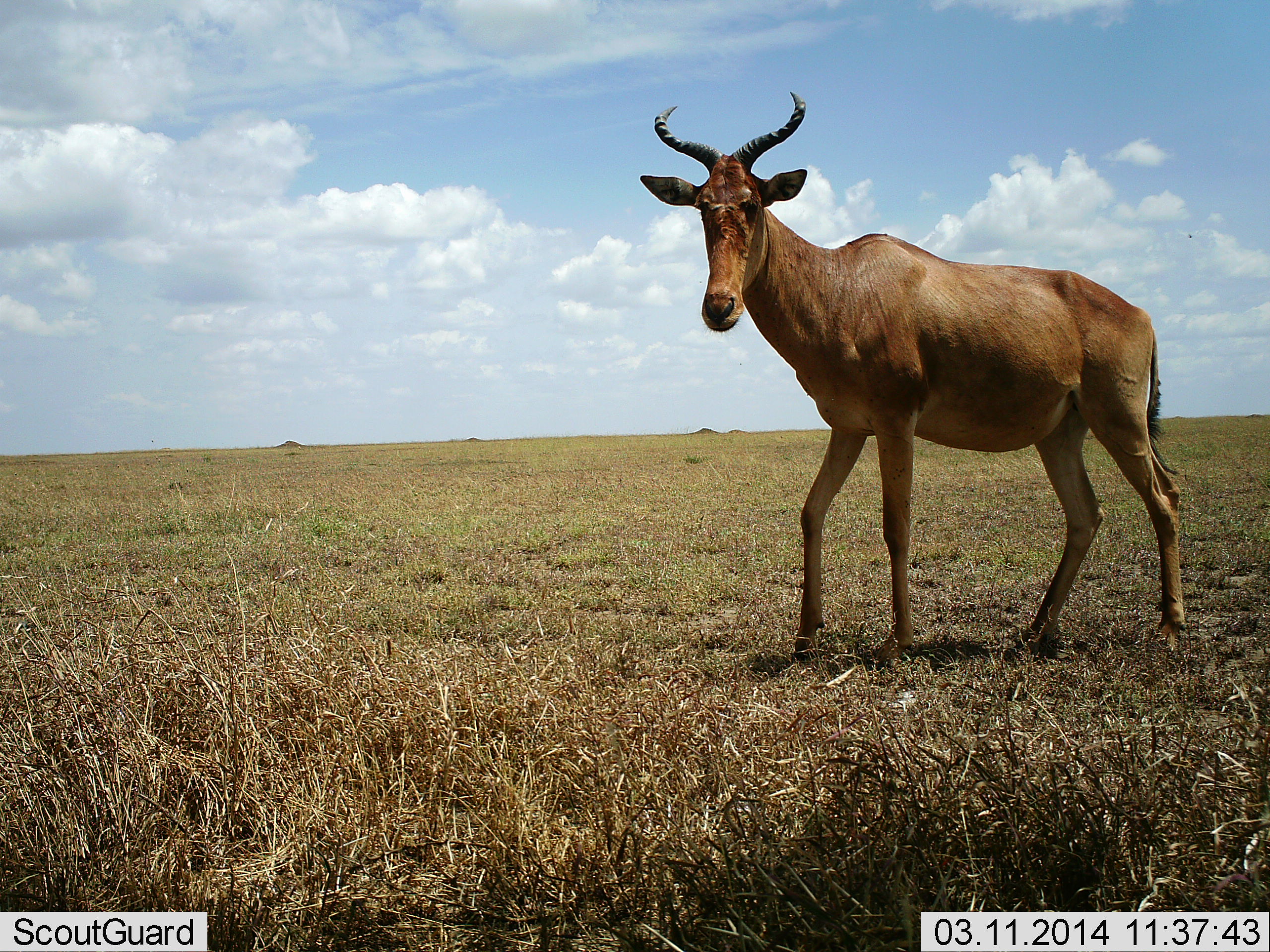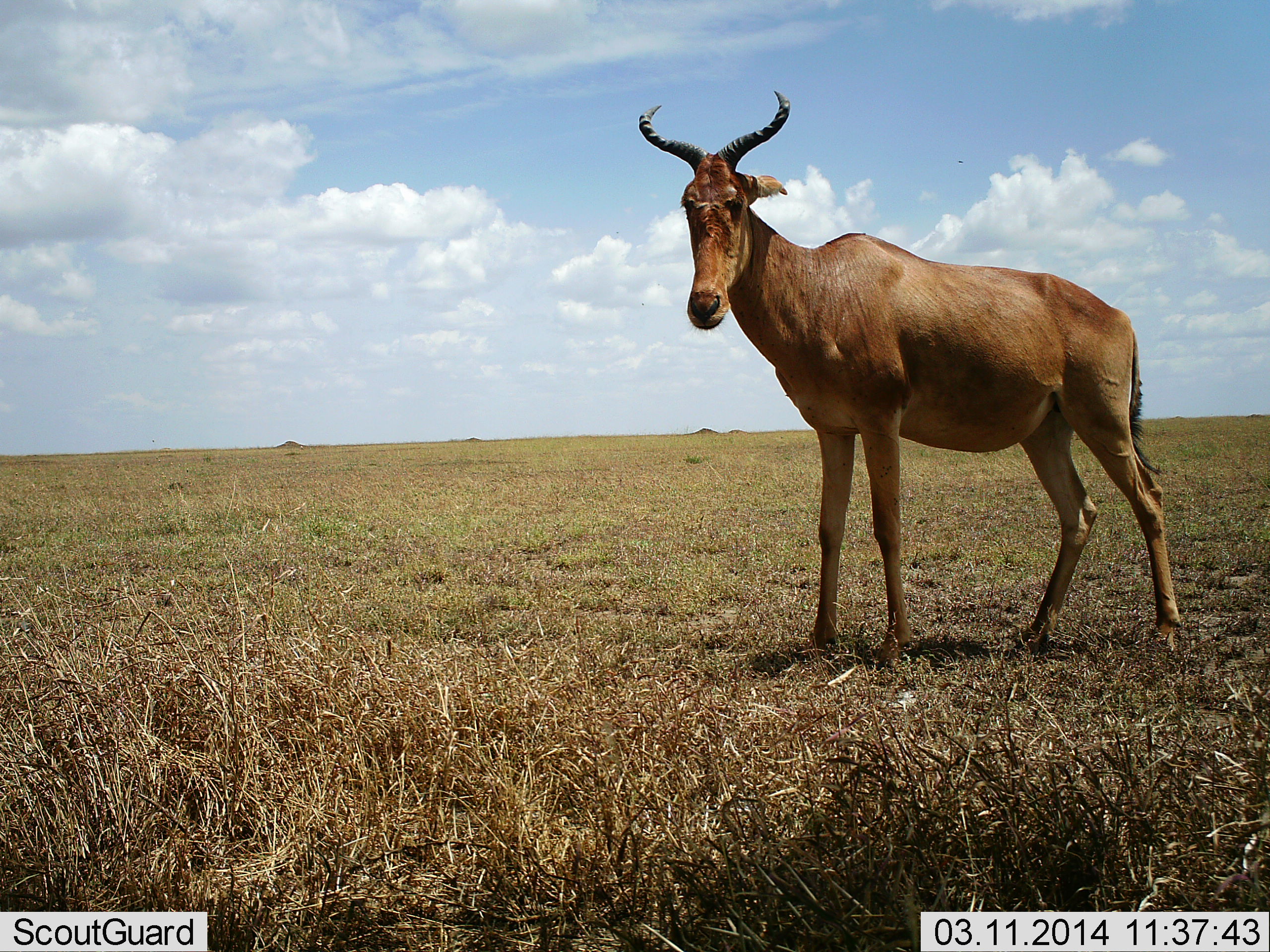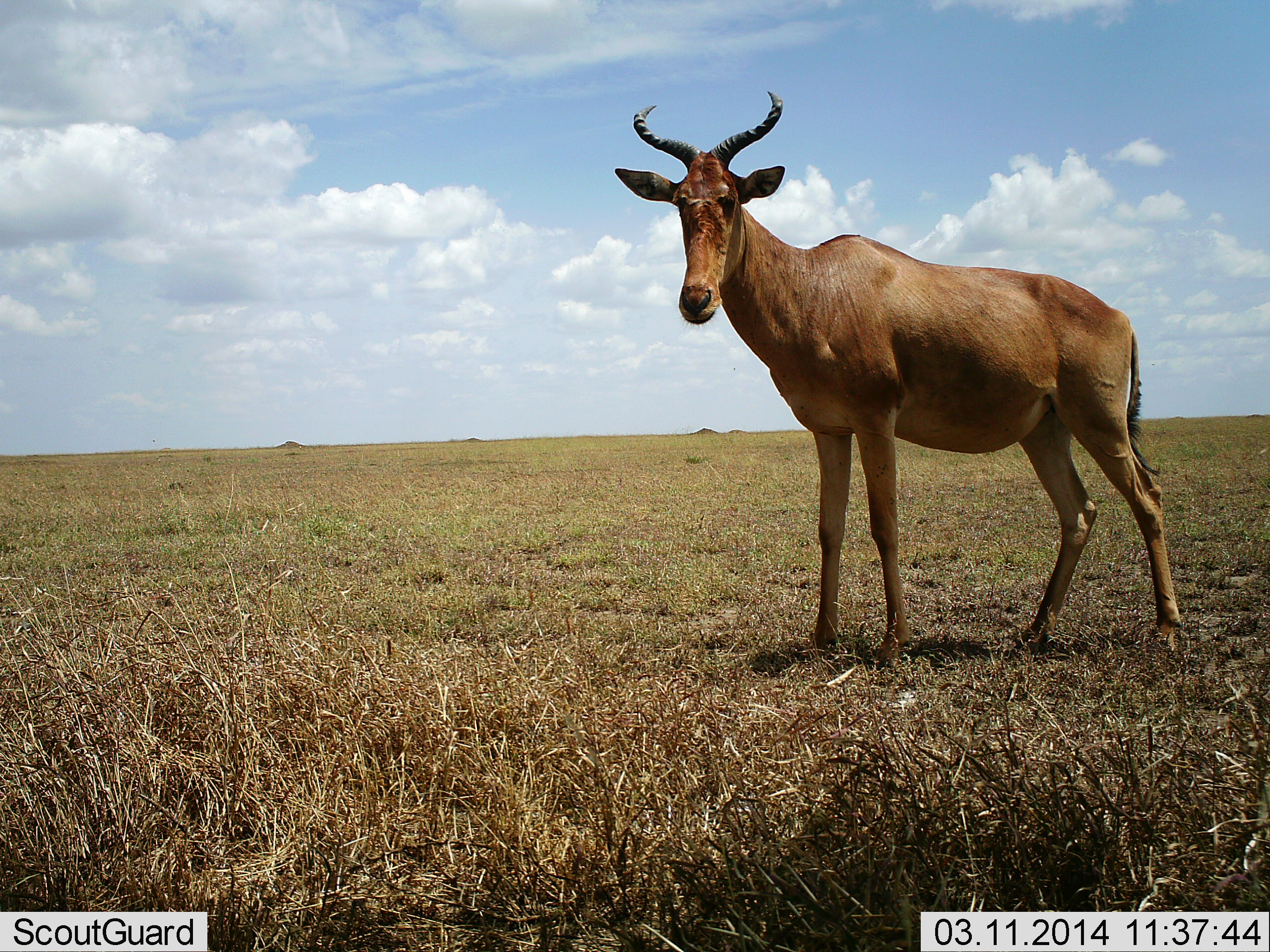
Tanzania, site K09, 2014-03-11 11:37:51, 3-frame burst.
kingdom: Animalia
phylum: Chordata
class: Mammalia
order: Artiodactyla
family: Bovidae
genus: Alcelaphus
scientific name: Alcelaphus buselaphus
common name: hartebeest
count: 1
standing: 100%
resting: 0%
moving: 0%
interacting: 0%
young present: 0%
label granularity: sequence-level